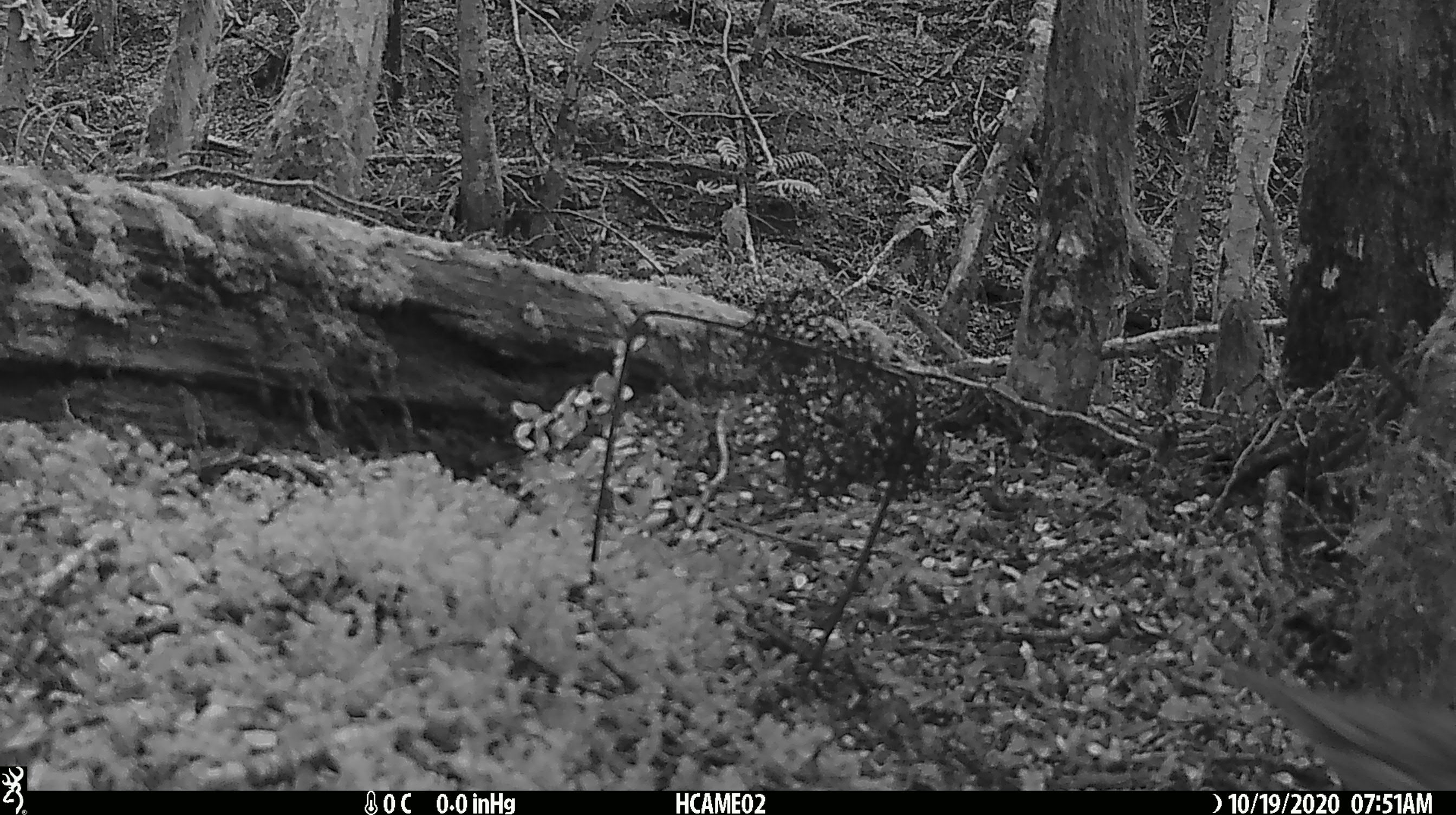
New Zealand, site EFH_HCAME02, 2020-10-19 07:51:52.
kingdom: Animalia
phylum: Chordata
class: Aves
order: Passeriformes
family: Turdidae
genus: Turdus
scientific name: Turdus philomelos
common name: song thrush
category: thrush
Thrush (song thrush) (Turdus philomelos).